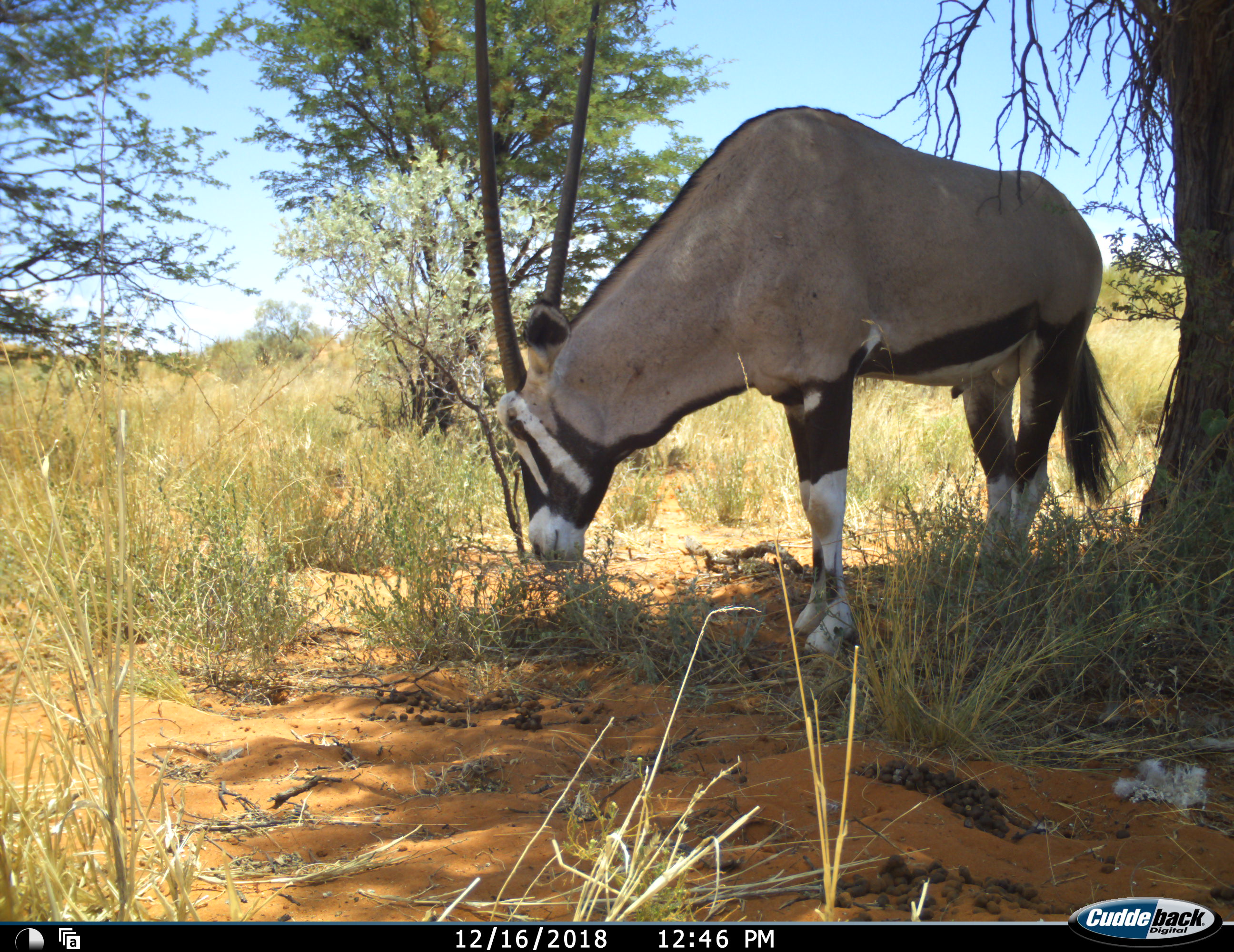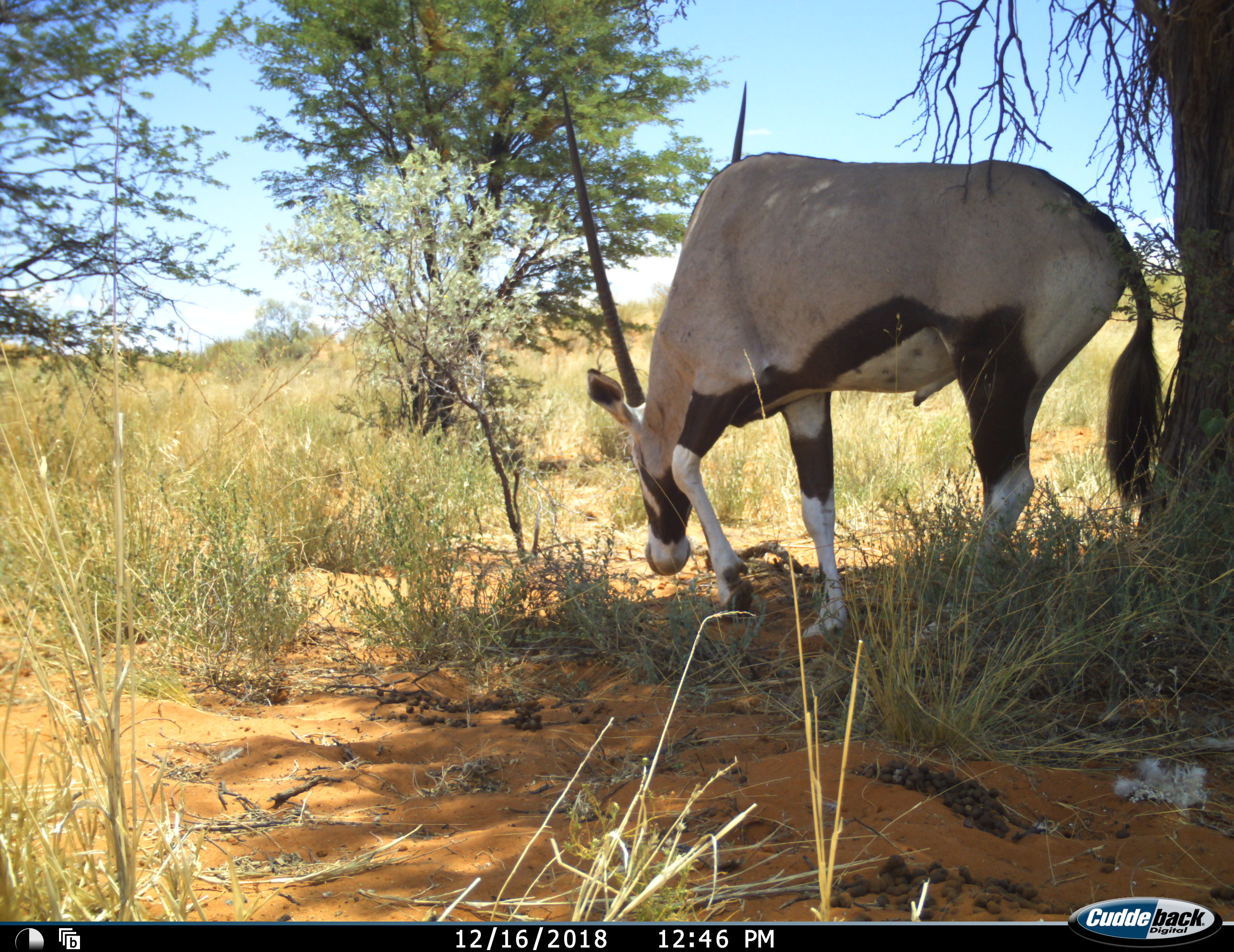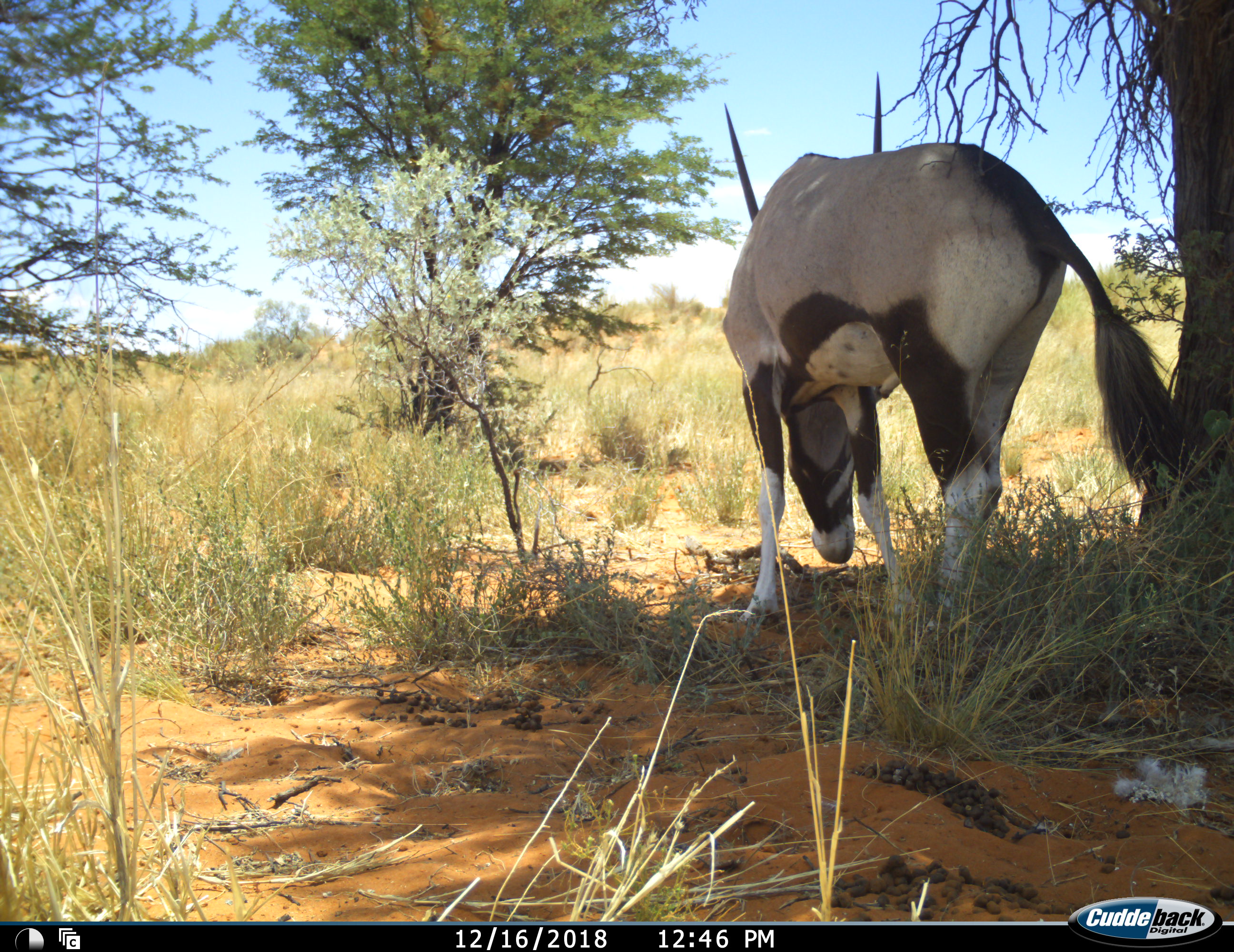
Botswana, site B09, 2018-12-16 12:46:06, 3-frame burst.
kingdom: Animalia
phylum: Chordata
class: Mammalia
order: Artiodactyla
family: Bovidae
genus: Oryx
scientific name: Oryx gazella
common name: gemsbok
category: gemsbokoryx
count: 1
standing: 60%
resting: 0%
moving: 30%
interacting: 0%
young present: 0%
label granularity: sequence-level